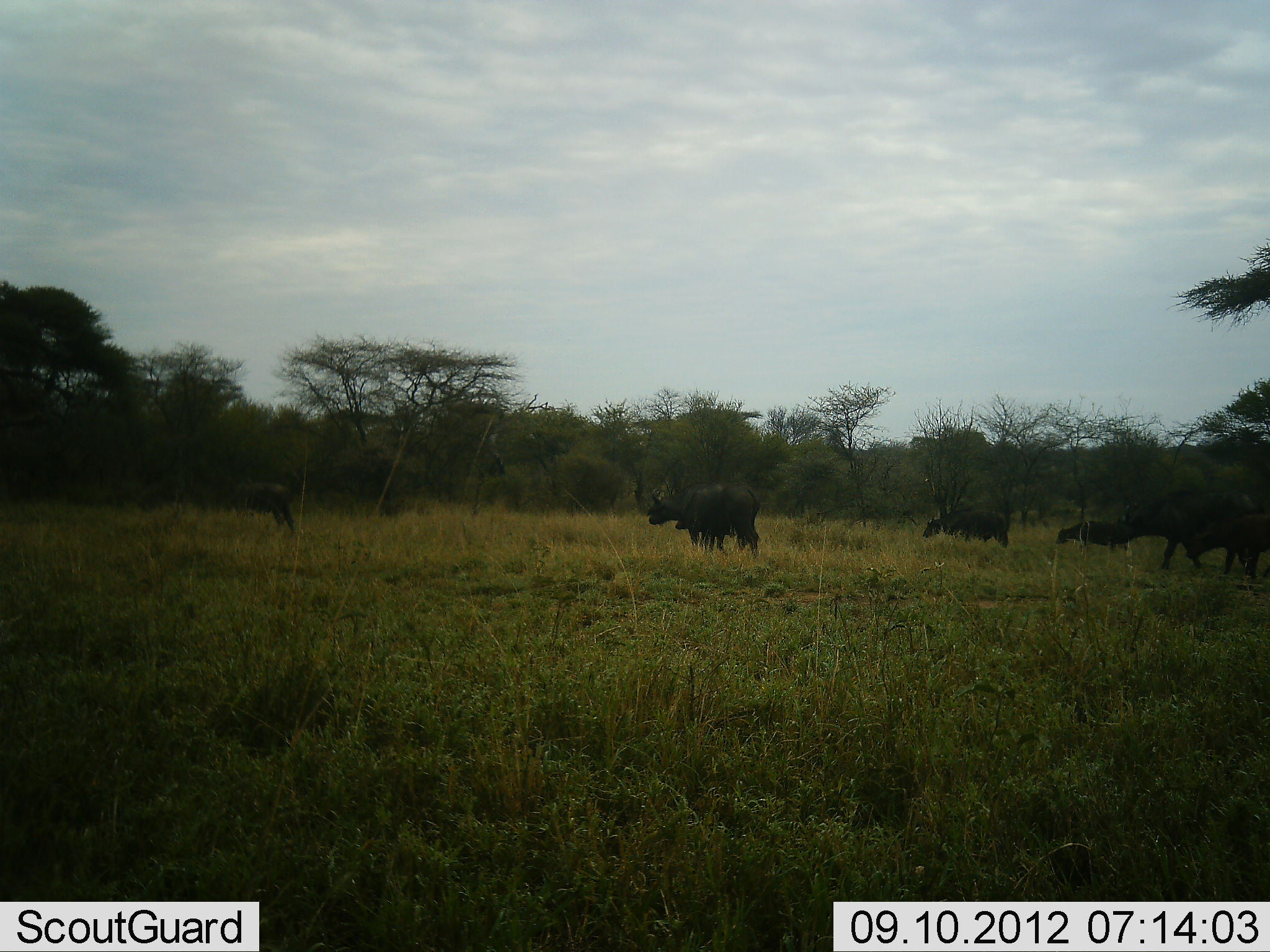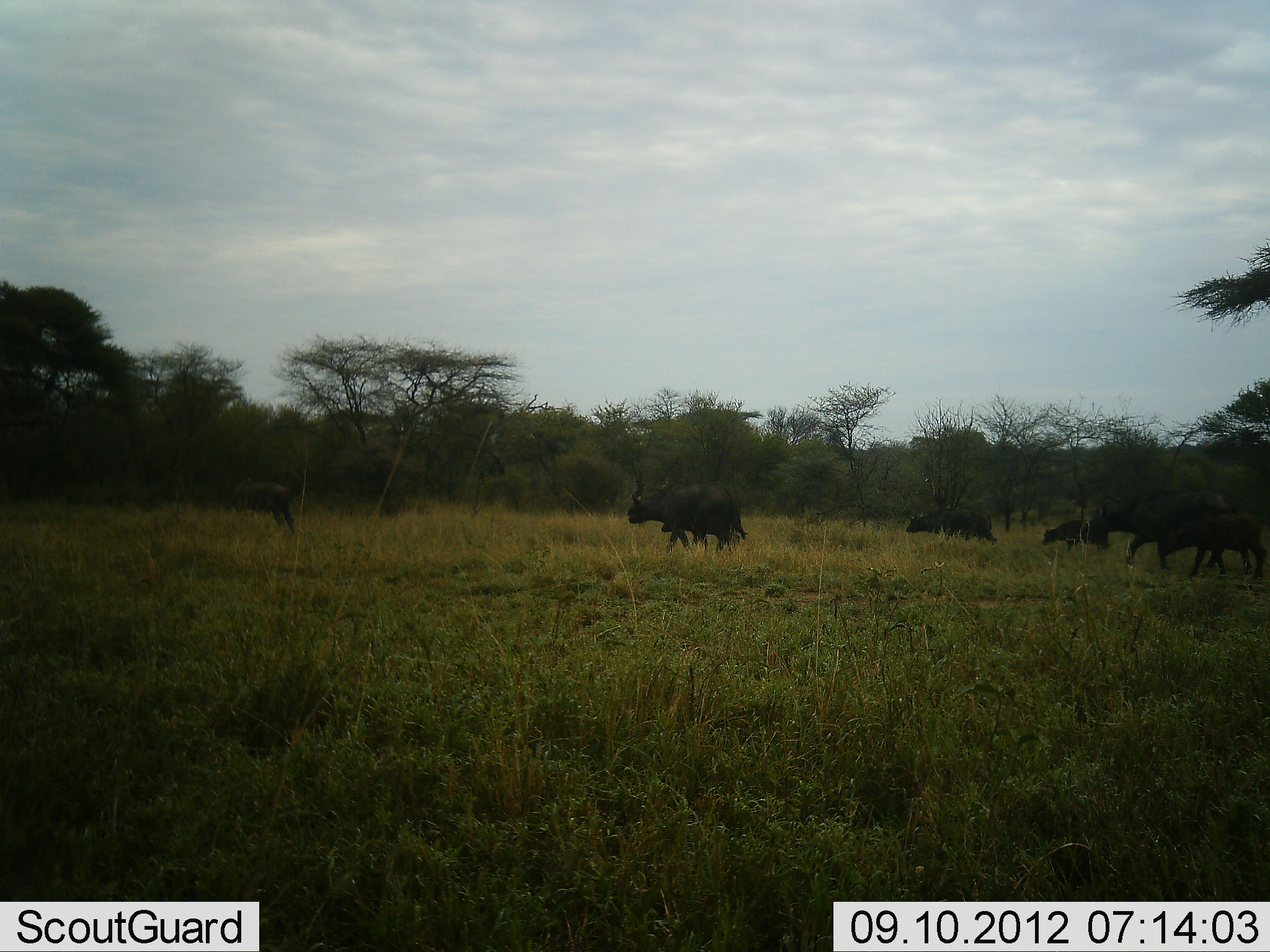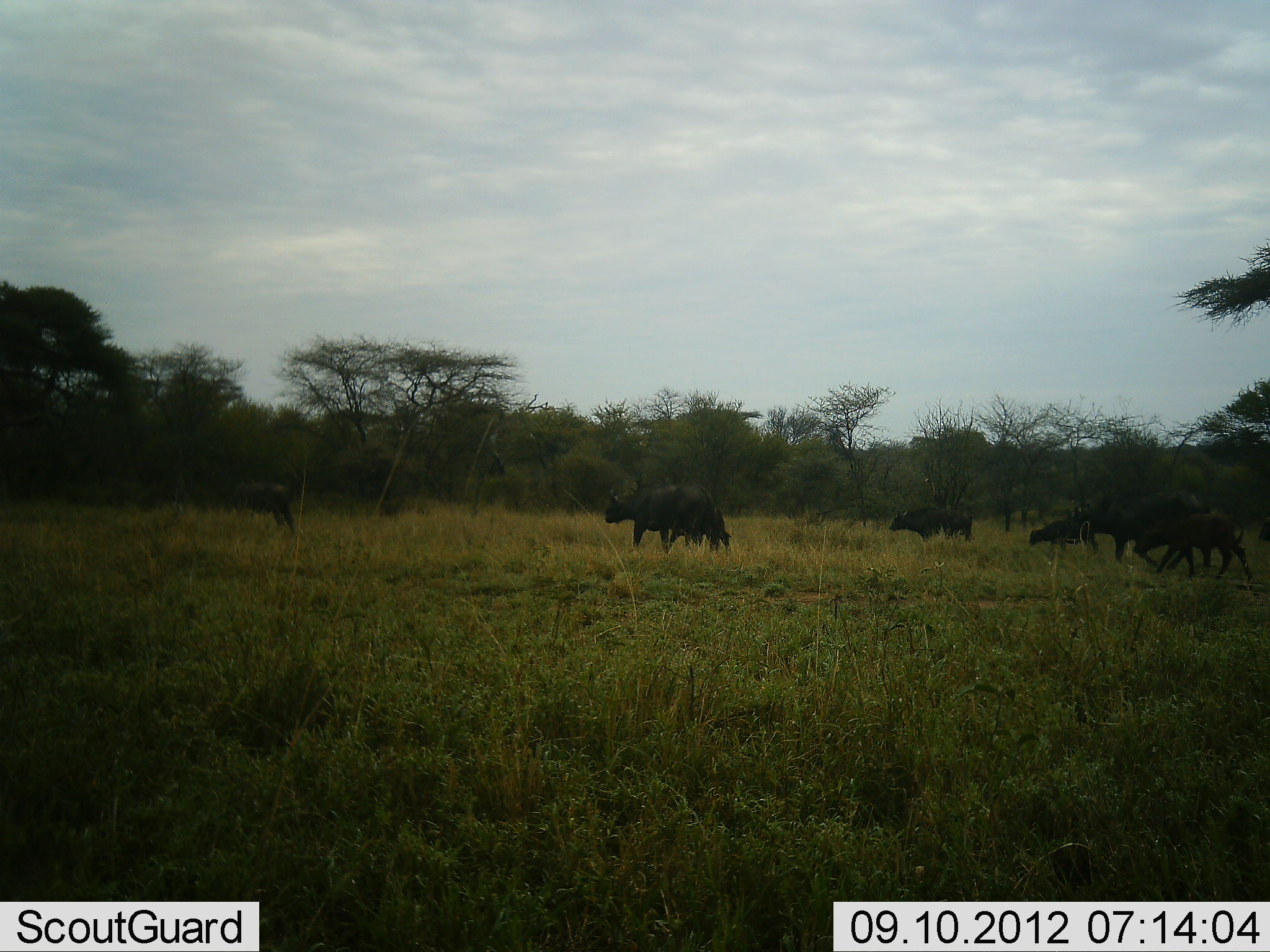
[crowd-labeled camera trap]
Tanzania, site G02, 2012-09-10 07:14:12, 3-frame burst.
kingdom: Animalia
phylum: Chordata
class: Mammalia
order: Artiodactyla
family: Bovidae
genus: Syncerus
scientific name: Syncerus caffer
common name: cape buffalo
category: buffalo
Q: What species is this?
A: Buffalo (cape buffalo) (Syncerus caffer).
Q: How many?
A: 7.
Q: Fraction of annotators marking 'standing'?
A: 30%.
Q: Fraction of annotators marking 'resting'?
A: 0%.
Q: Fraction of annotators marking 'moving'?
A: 100%.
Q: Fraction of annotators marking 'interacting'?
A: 0%.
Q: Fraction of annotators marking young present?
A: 60%.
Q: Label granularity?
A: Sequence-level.